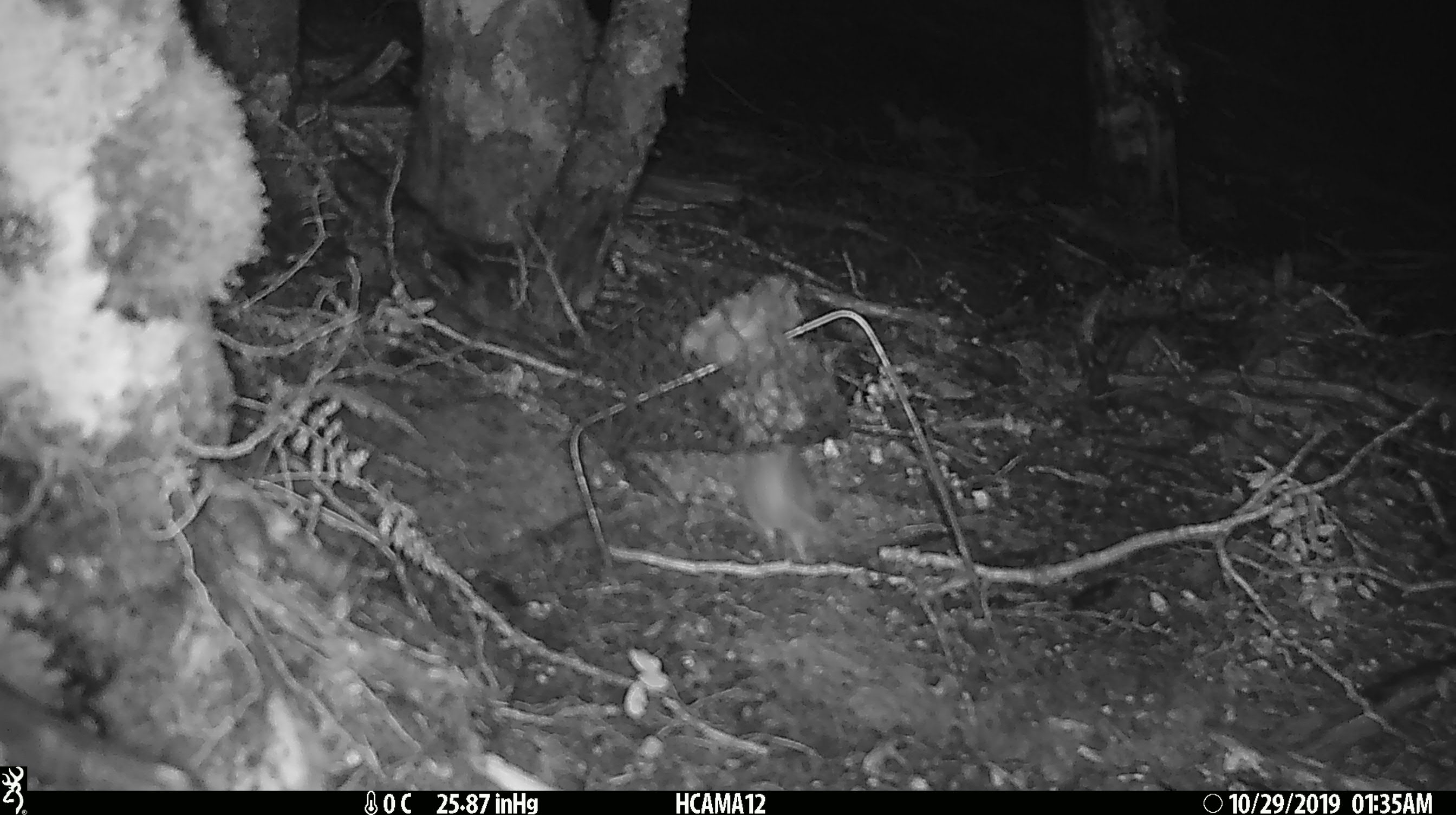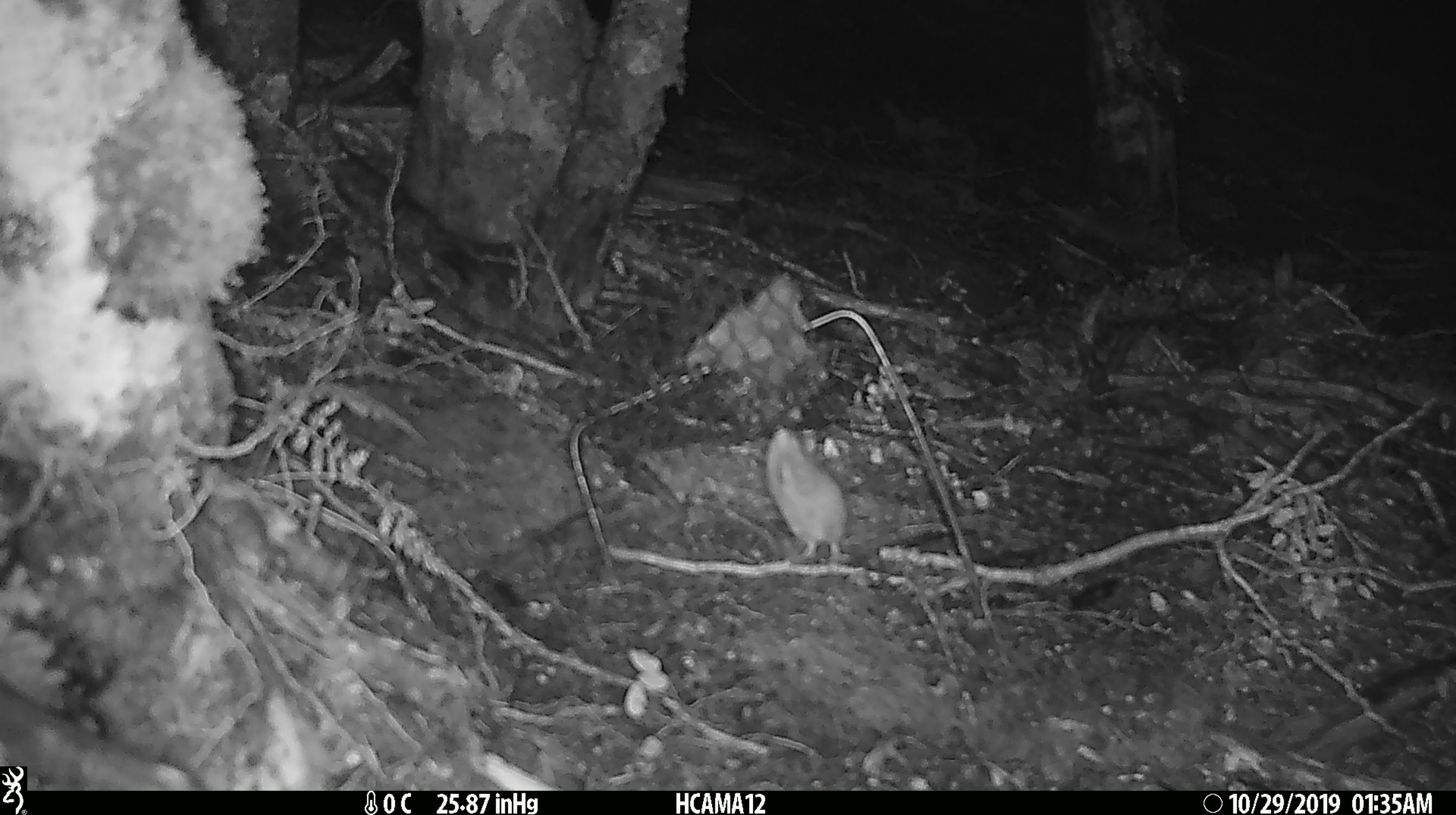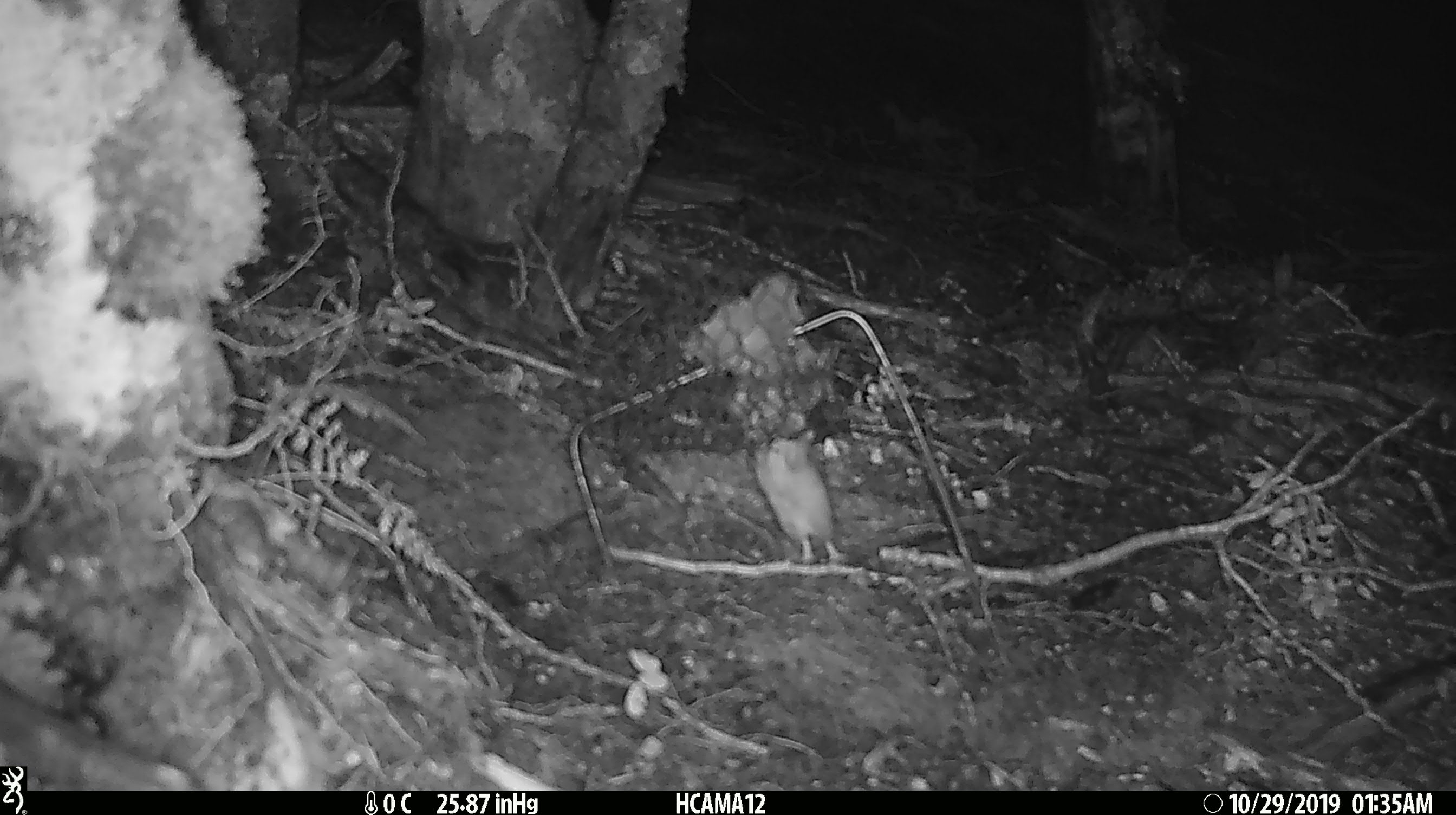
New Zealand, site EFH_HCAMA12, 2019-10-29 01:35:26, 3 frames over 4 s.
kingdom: Animalia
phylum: Chordata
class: Mammalia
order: Rodentia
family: Muridae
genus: Mus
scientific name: Mus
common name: mouse